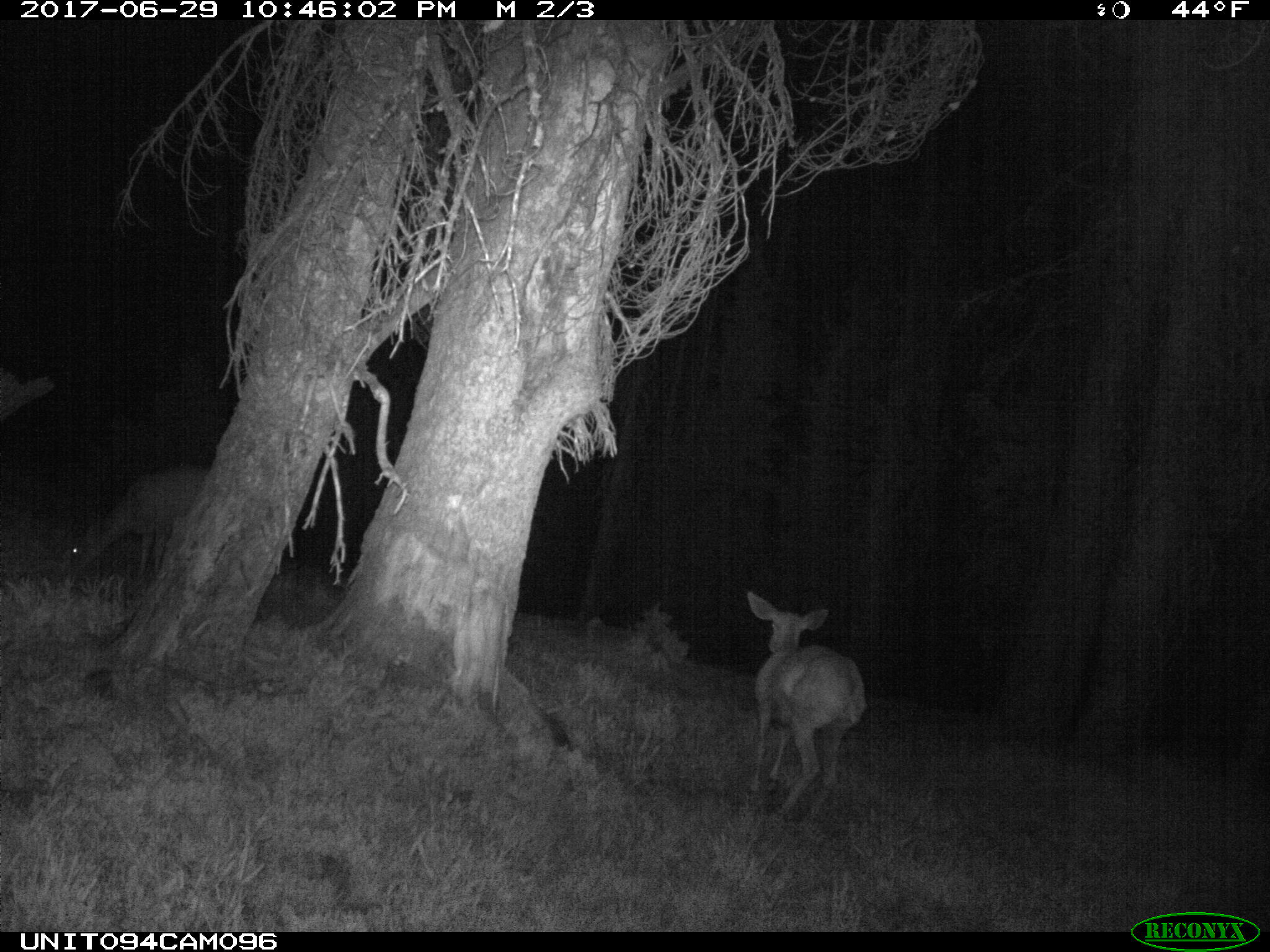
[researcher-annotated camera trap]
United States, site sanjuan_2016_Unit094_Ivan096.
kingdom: Animalia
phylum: Chordata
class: Mammalia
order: Artiodactyla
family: Cervidae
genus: Odocoileus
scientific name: Odocoileus hemionus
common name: mule deer